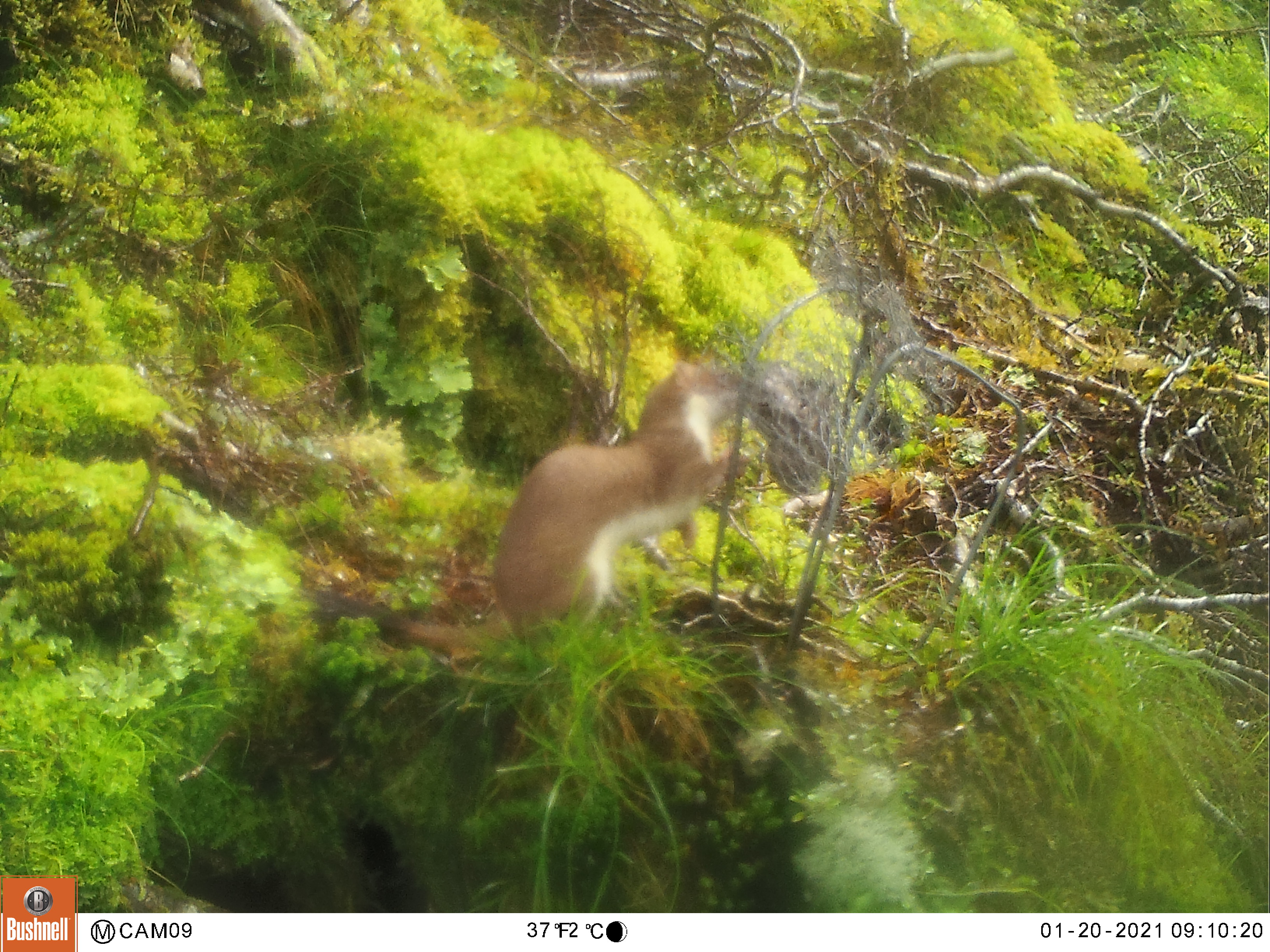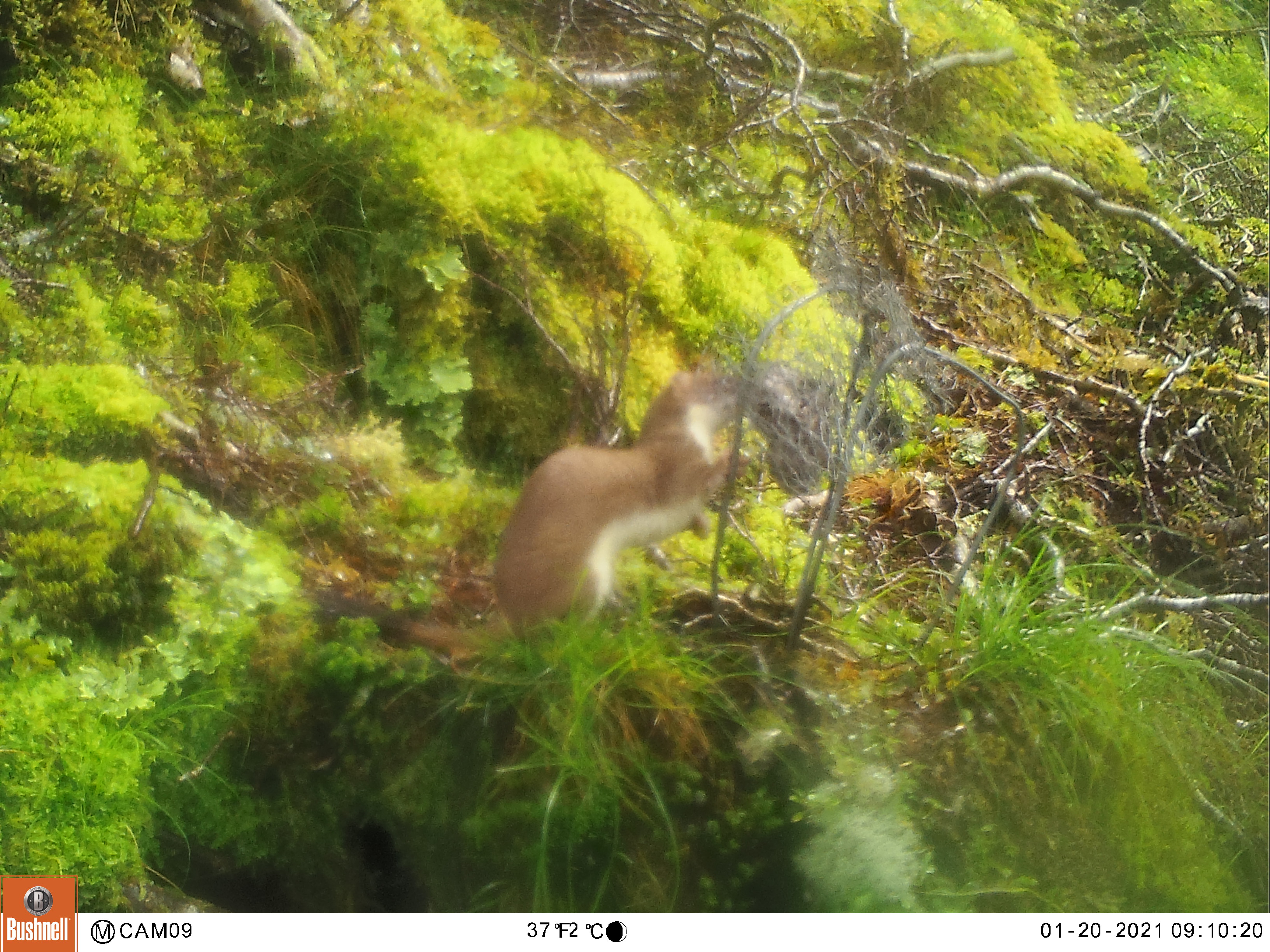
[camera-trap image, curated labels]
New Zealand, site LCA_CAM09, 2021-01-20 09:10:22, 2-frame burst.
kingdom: Animalia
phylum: Chordata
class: Mammalia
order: Carnivora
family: Mustelidae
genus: Mustela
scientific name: Mustela erminea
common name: stoat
Stoat (Mustela erminea).